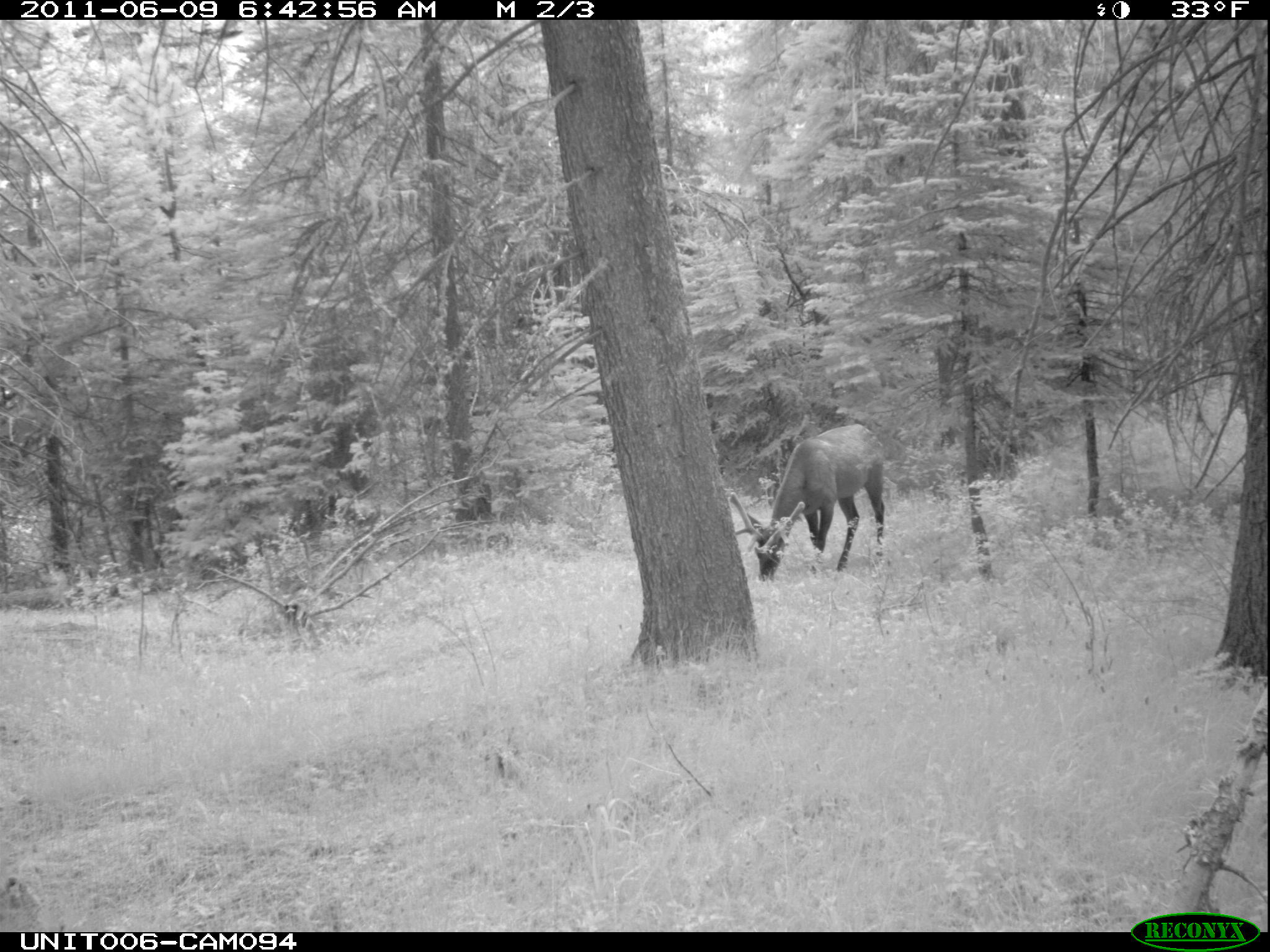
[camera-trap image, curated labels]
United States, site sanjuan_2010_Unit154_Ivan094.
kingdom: Animalia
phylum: Chordata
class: Mammalia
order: Artiodactyla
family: Cervidae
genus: Cervus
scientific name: Cervus elaphus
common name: red deer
Cervus elaphus (red deer).